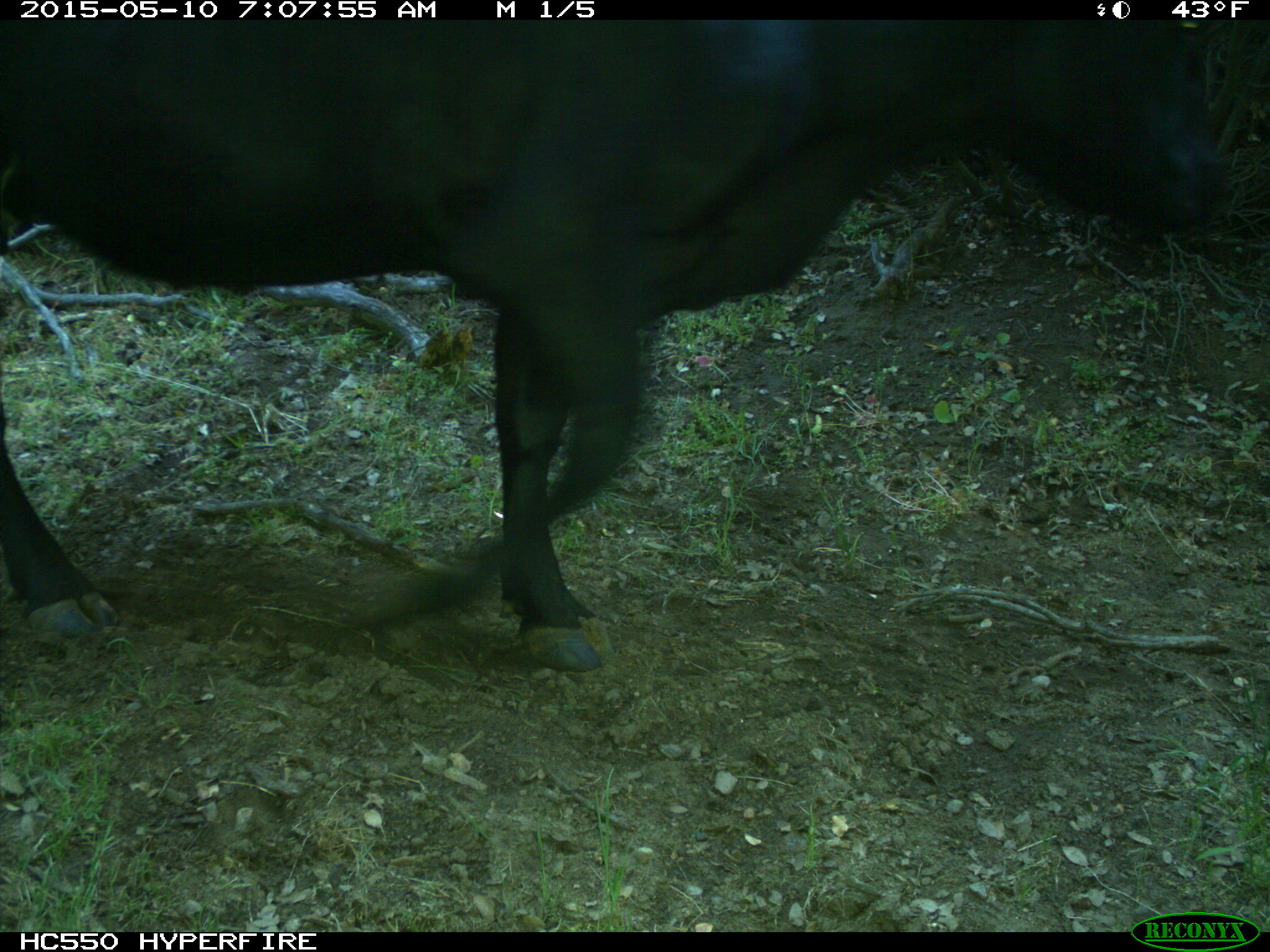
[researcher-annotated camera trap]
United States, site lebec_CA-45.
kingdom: Animalia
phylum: Chordata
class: Mammalia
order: Artiodactyla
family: Bovidae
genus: Bos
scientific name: Bos taurus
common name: domestic cow